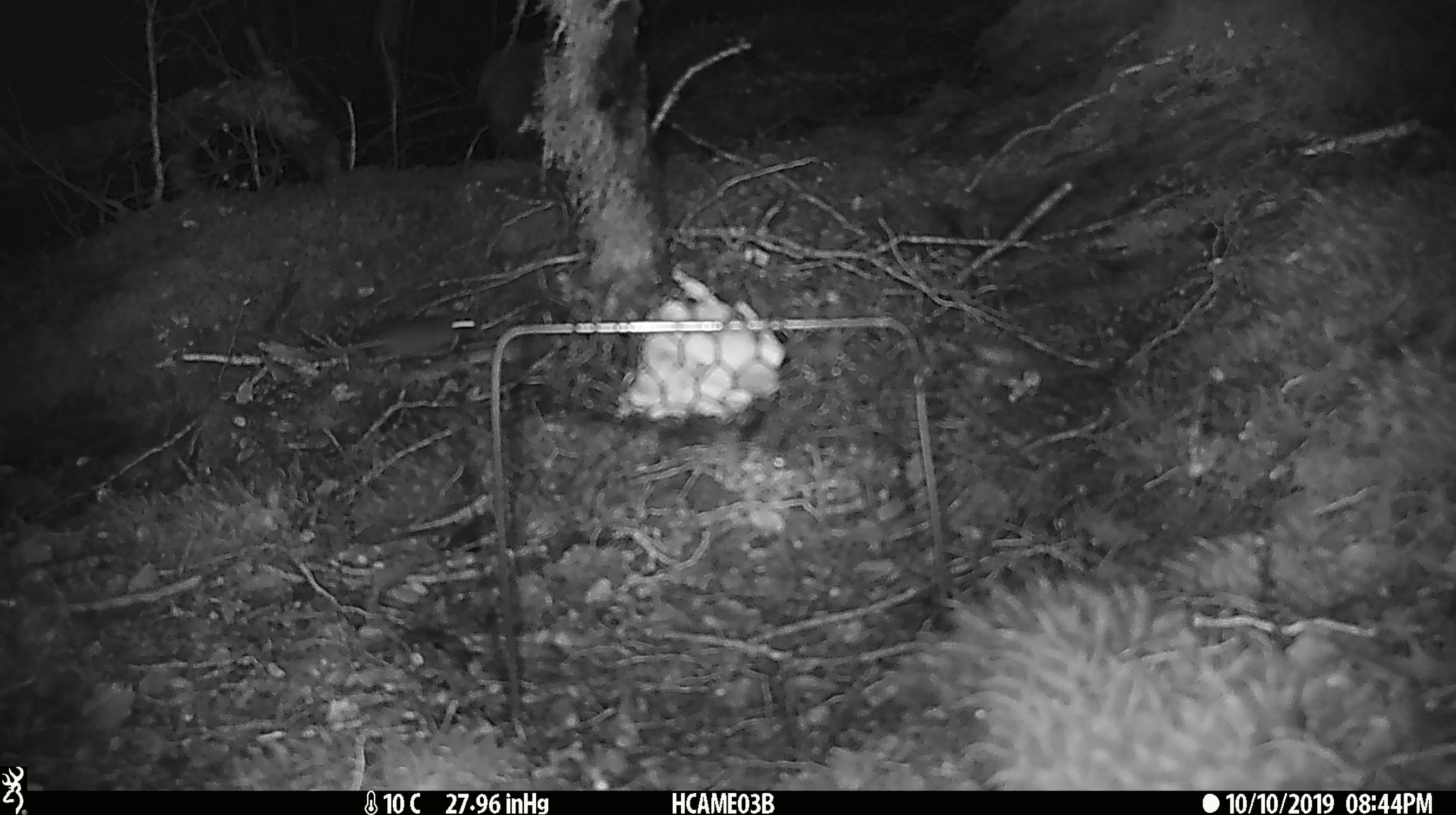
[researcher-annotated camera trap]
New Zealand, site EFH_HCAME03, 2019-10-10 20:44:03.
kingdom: Animalia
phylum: Chordata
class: Mammalia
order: Rodentia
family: Muridae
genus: Mus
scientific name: Mus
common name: mouse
Mouse (Mus).